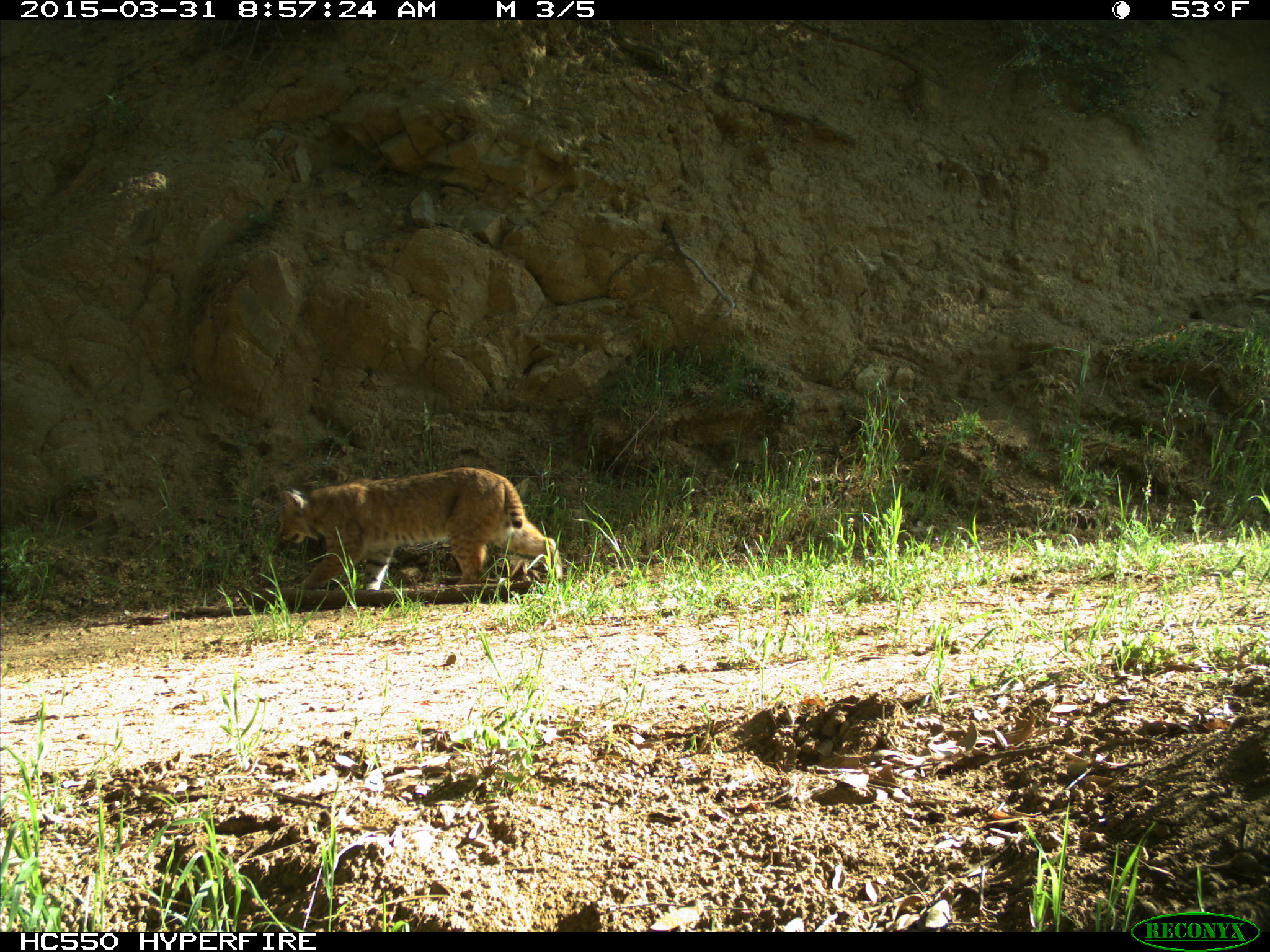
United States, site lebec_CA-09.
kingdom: Animalia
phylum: Chordata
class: Mammalia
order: Carnivora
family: Felidae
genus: Lynx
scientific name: Lynx rufus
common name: bobcat